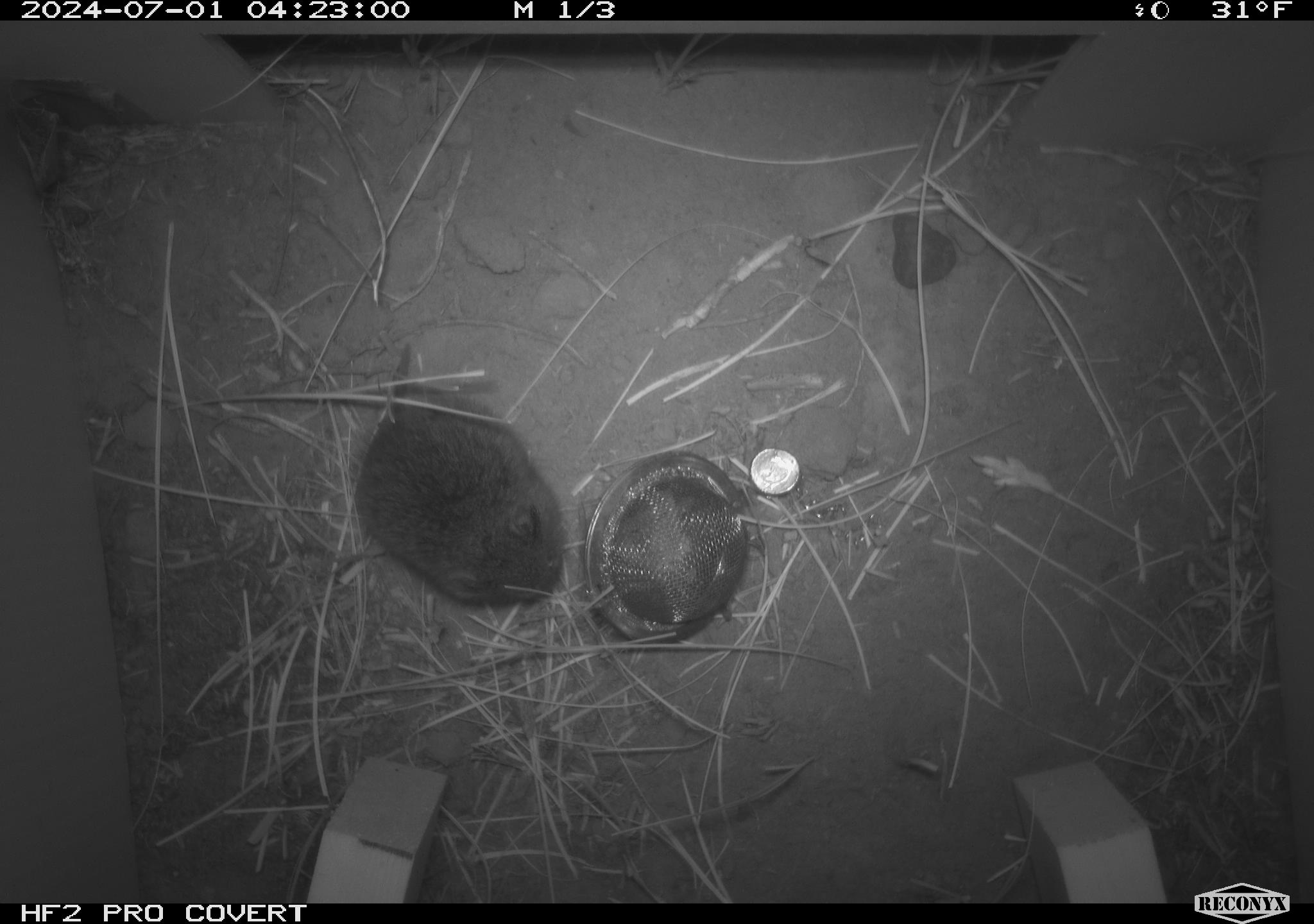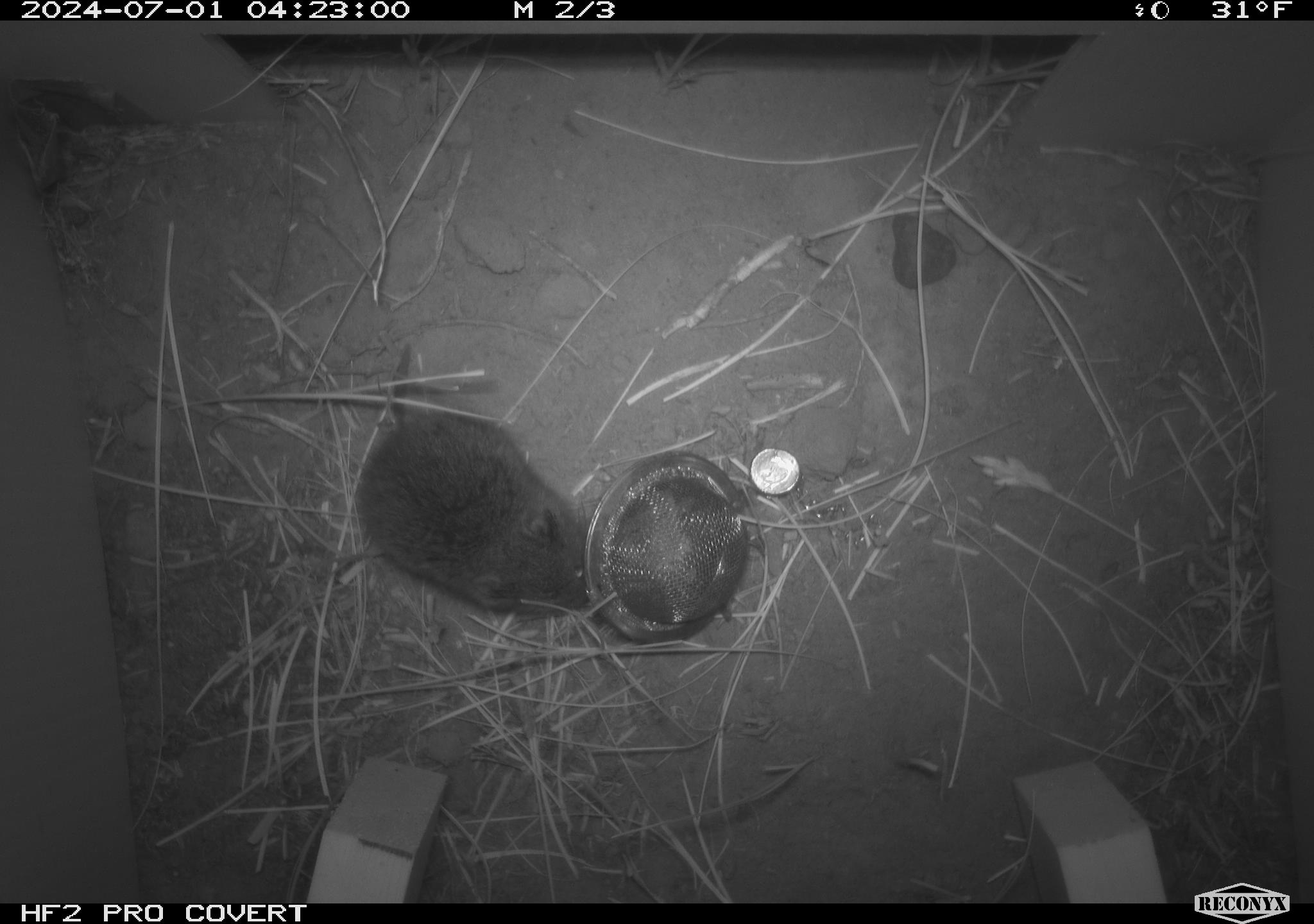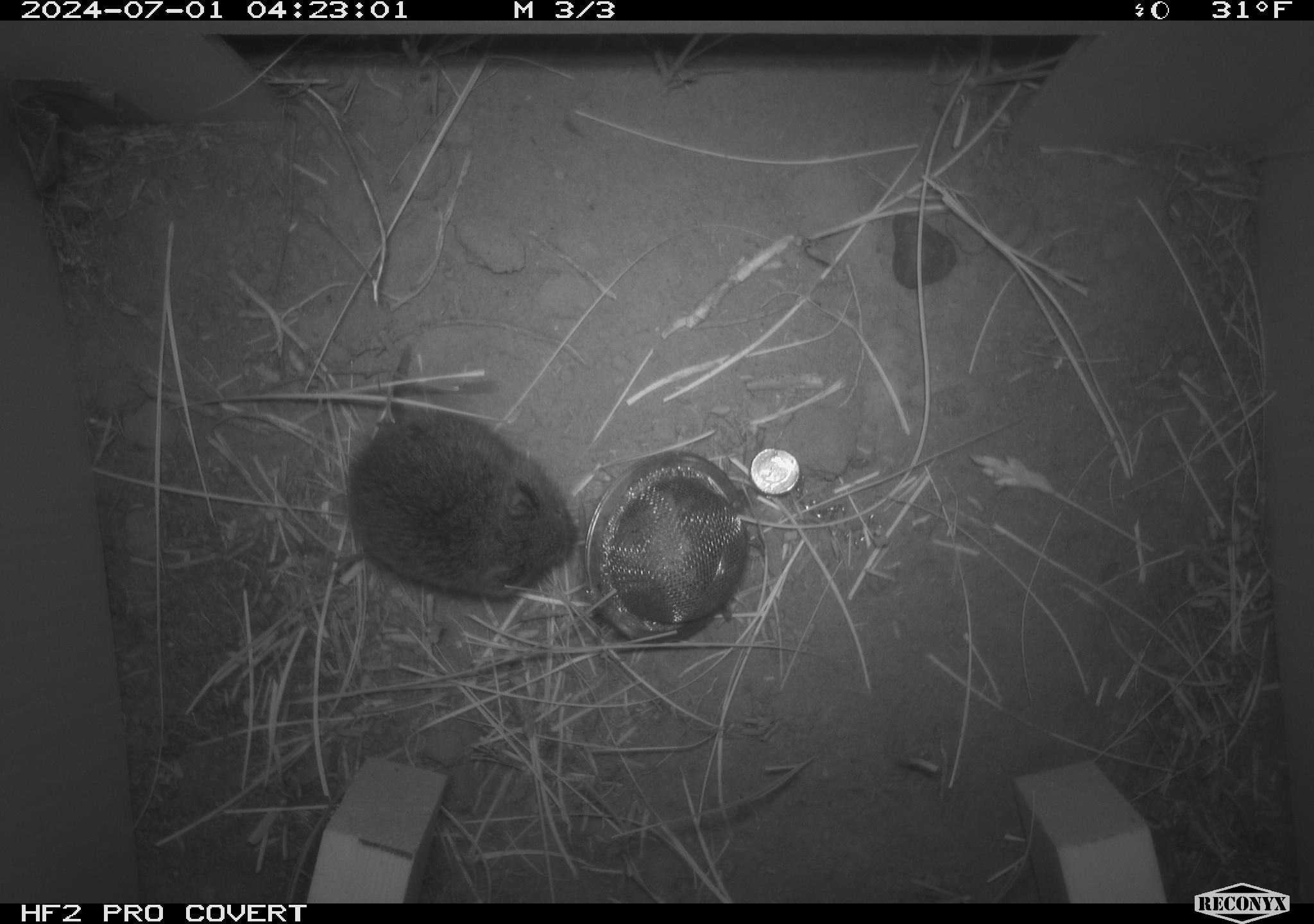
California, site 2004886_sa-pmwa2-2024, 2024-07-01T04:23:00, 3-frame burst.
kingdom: Animalia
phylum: Chordata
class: Mammalia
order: Rodentia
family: Cricetidae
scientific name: Arvicolinae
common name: voles, lemmings, and muskrats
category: arvicolinae subfamily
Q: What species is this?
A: Arvicolinae subfamily (voles, lemmings, and muskrats) (Arvicolinae).